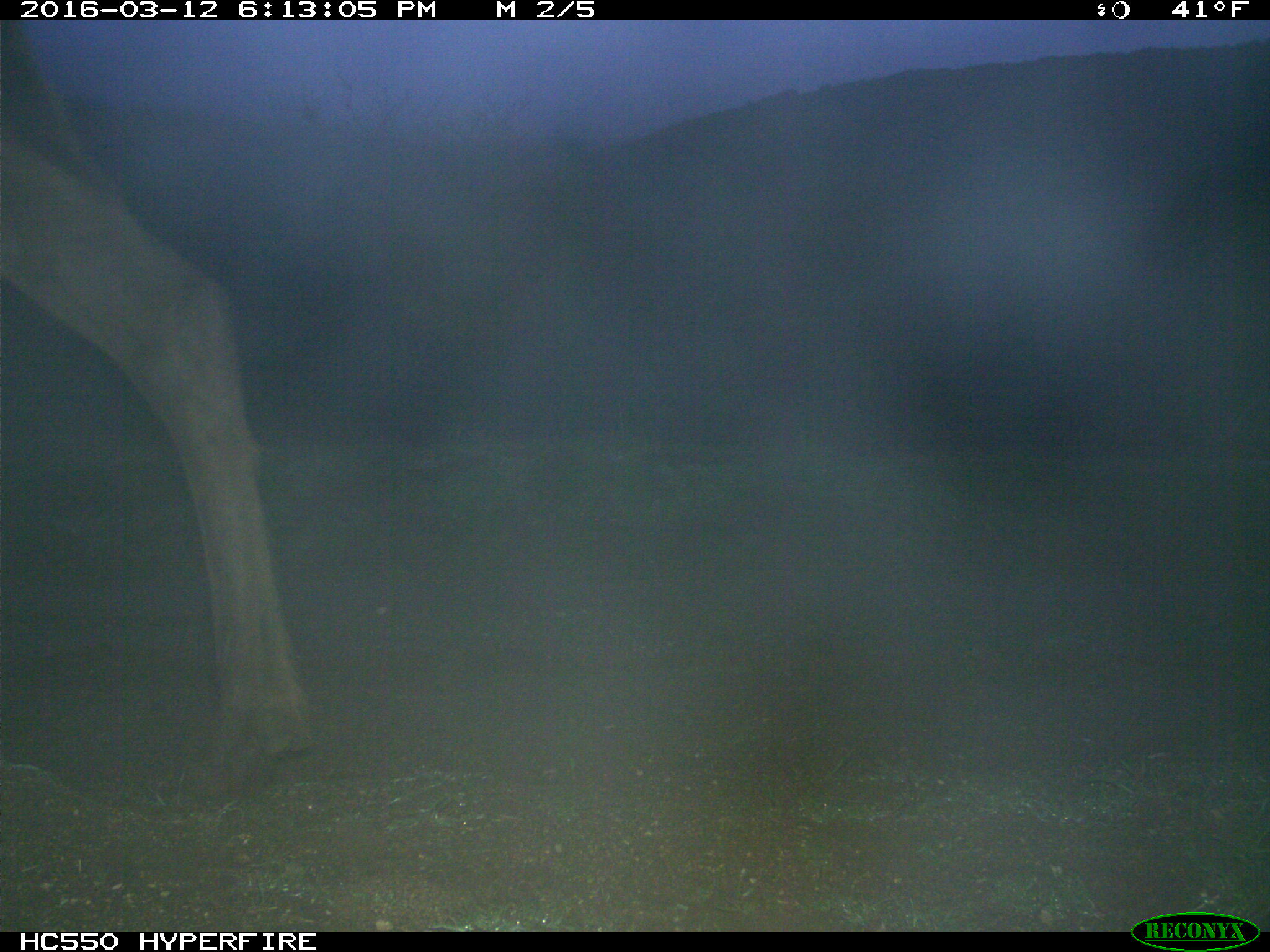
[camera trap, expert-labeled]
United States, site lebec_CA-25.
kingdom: Animalia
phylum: Chordata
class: Mammalia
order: Artiodactyla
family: Cervidae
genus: Cervus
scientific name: Cervus canadensis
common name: elk